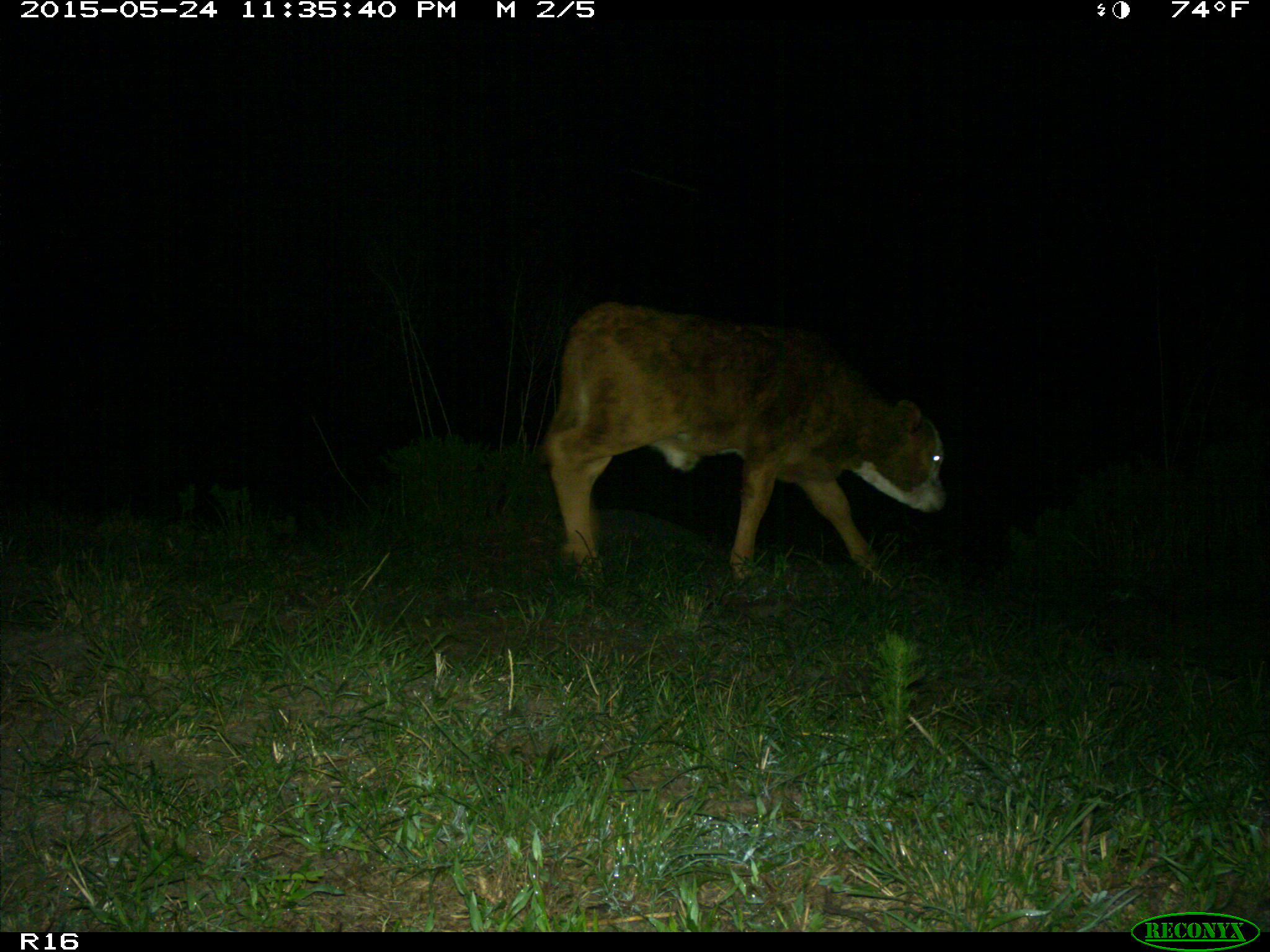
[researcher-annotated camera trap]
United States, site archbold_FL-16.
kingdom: Animalia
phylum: Chordata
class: Mammalia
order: Artiodactyla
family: Bovidae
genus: Bos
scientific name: Bos taurus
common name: domestic cow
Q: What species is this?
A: Bos taurus (domestic cow).